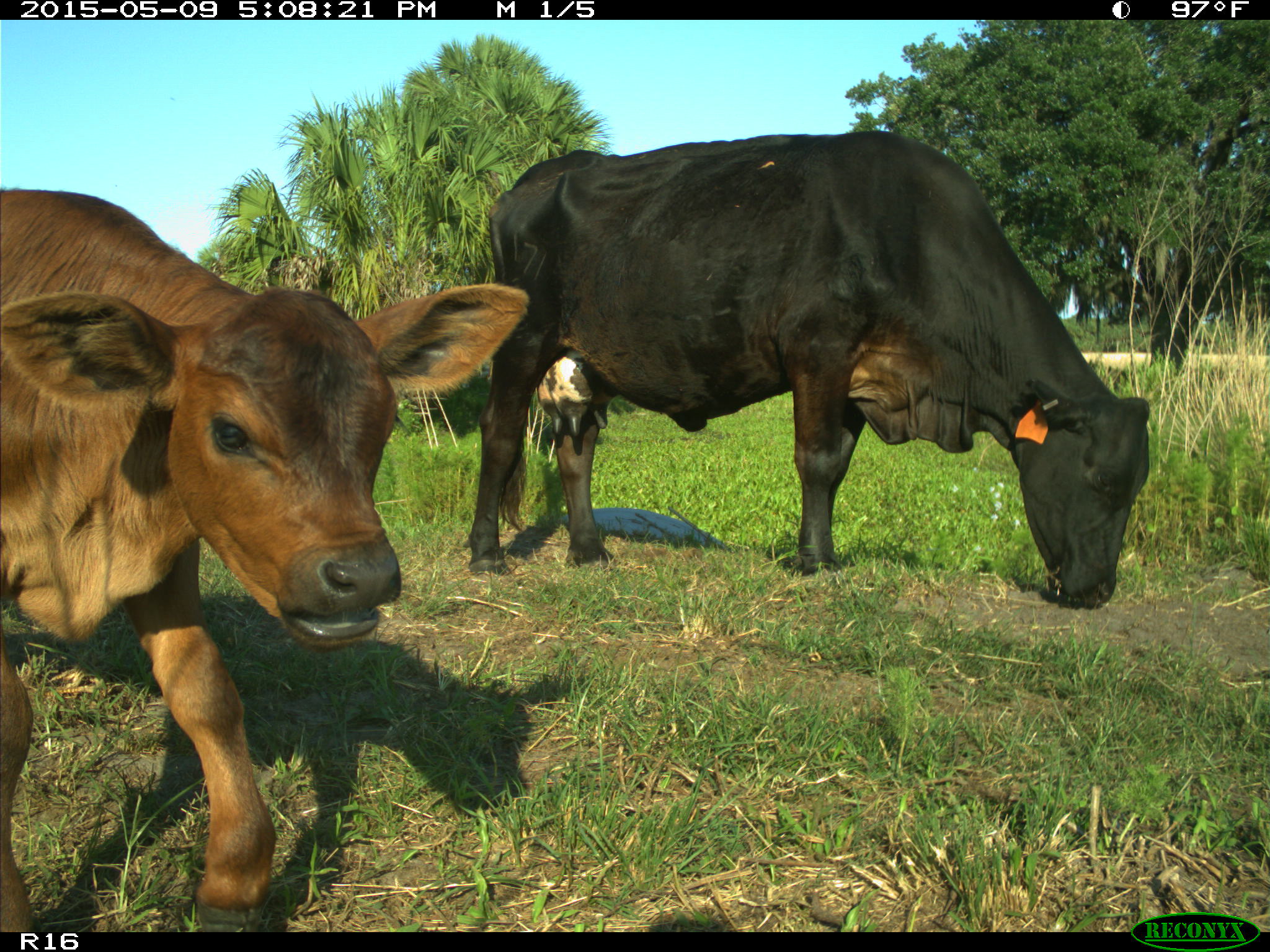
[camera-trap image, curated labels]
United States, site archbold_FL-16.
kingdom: Animalia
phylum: Chordata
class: Mammalia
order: Cingulata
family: Dasypodidae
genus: Dasypus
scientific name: Dasypus novemcinctus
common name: nine-banded armadillo